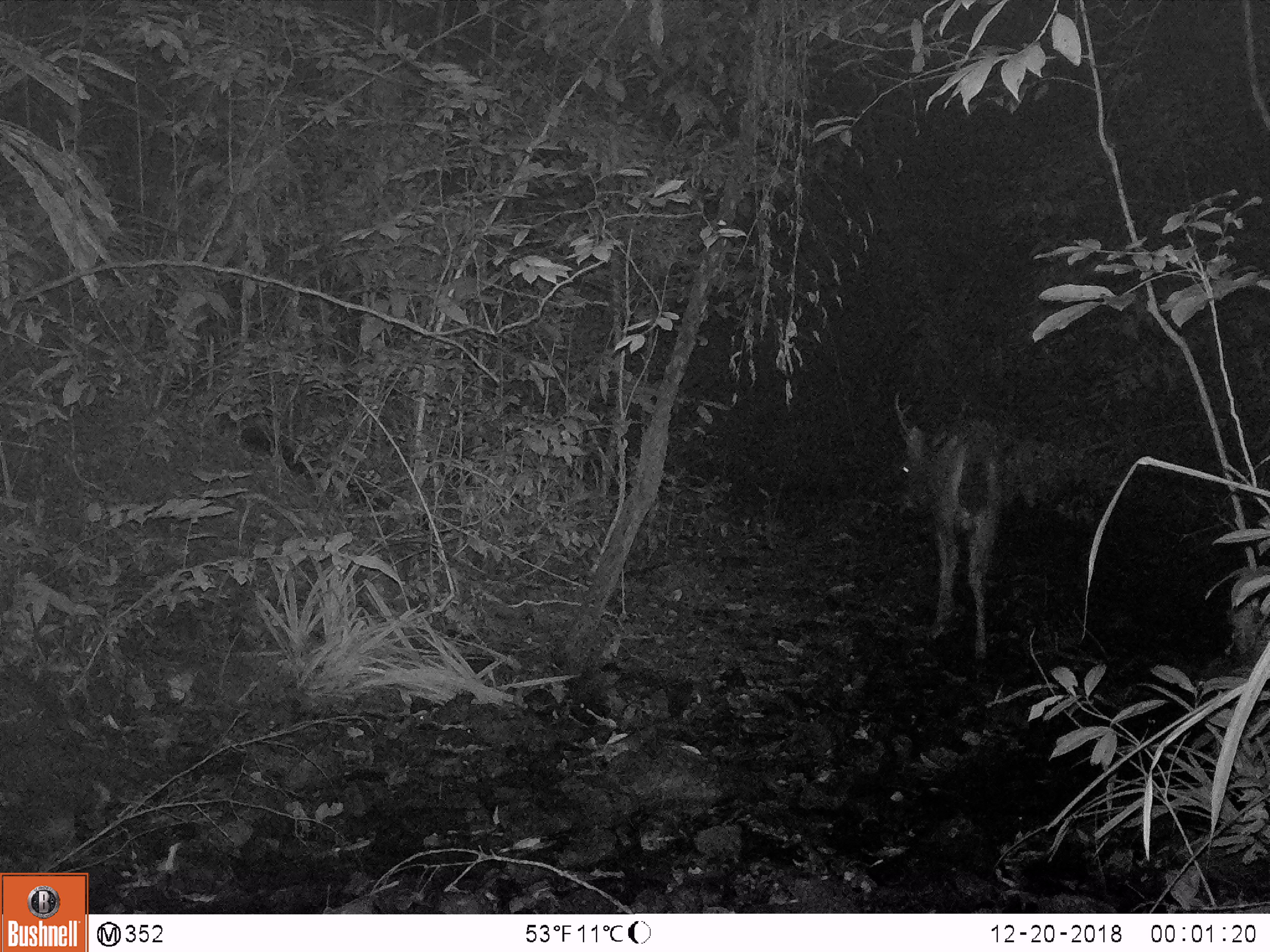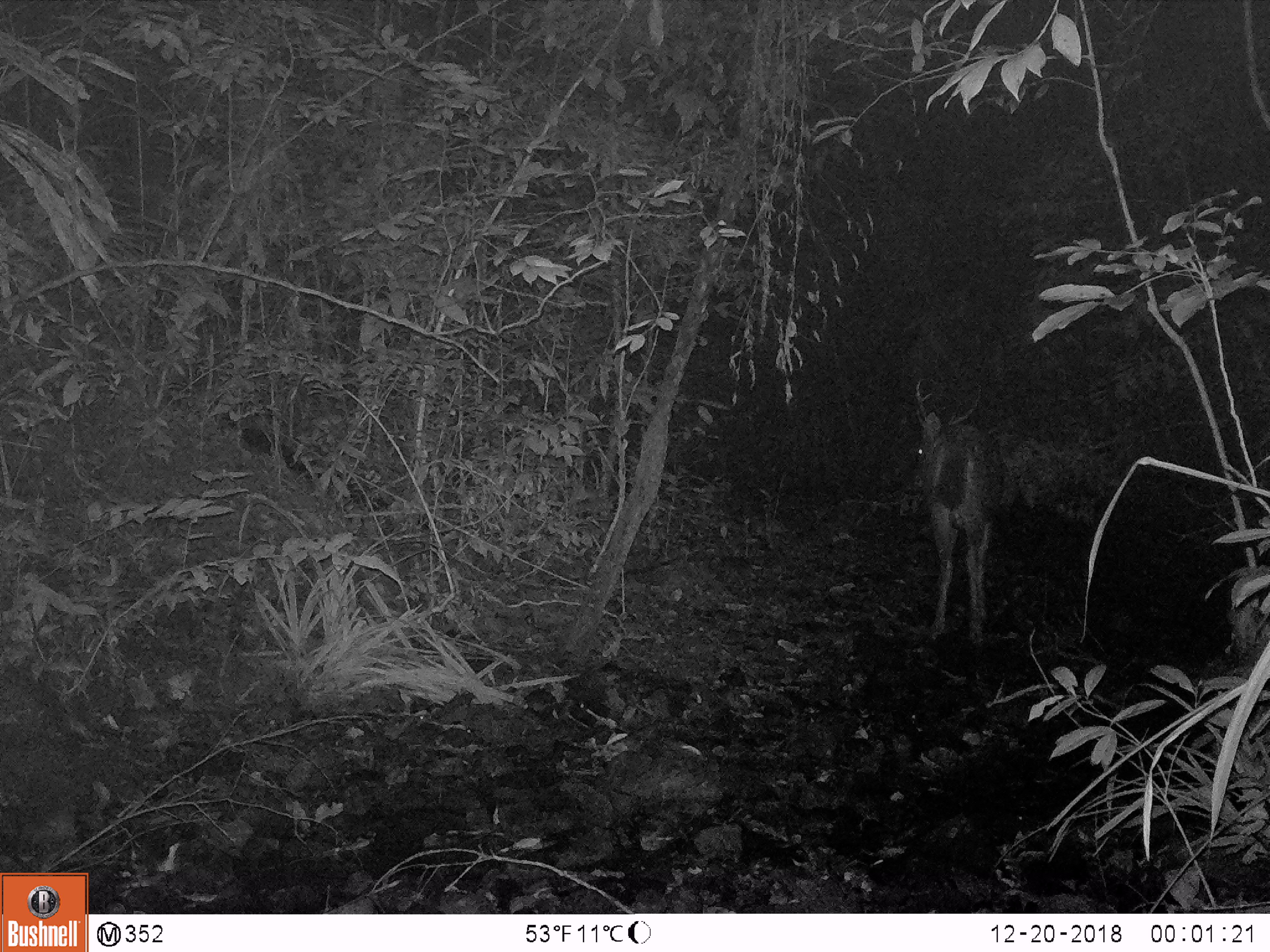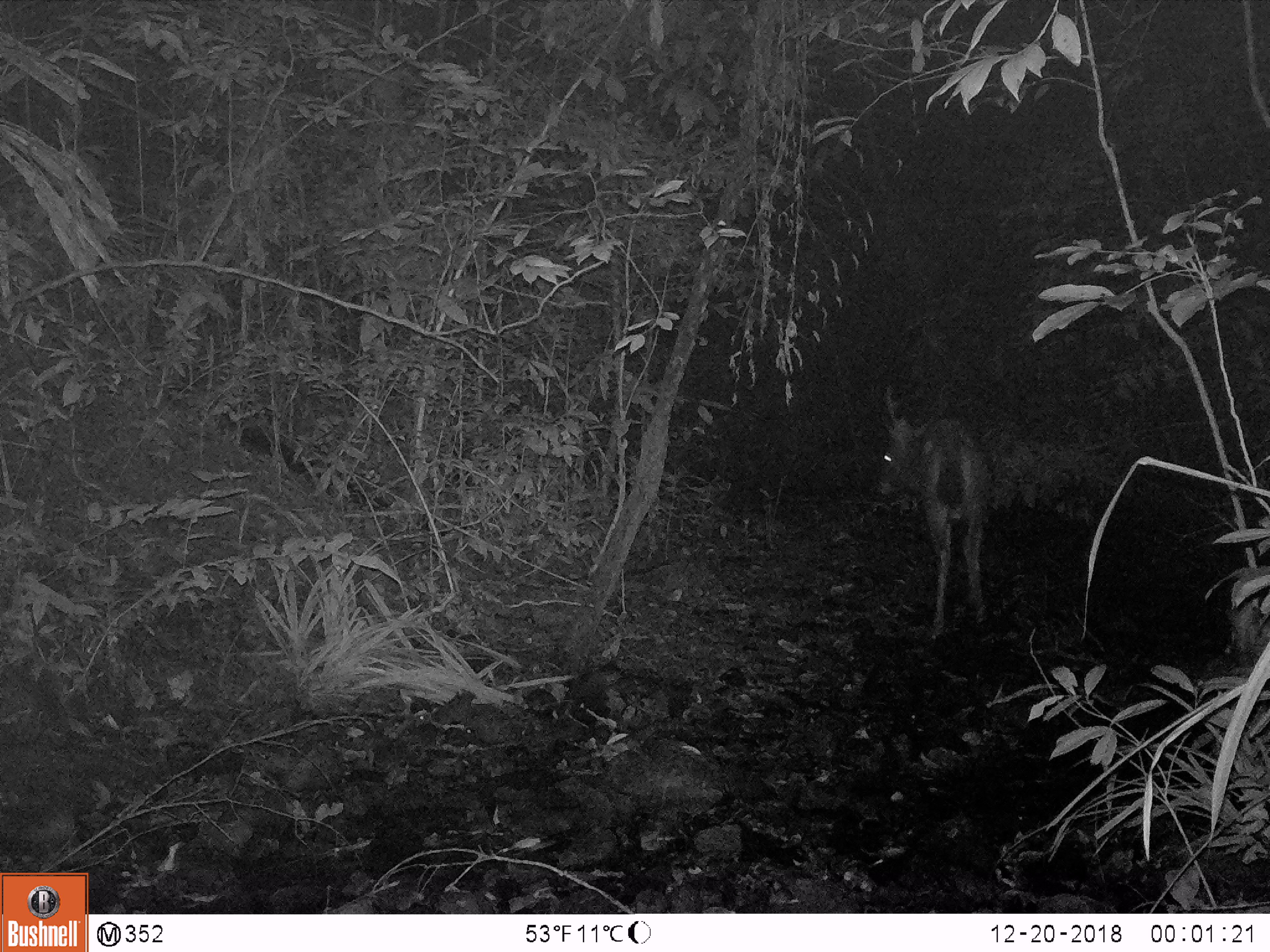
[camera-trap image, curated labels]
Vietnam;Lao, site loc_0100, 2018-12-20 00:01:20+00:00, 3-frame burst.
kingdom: Animalia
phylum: Chordata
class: Mammalia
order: Artiodactyla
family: Cervidae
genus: Rusa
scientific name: Rusa unicolor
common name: sambar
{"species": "sambar (Rusa unicolor)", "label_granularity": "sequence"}